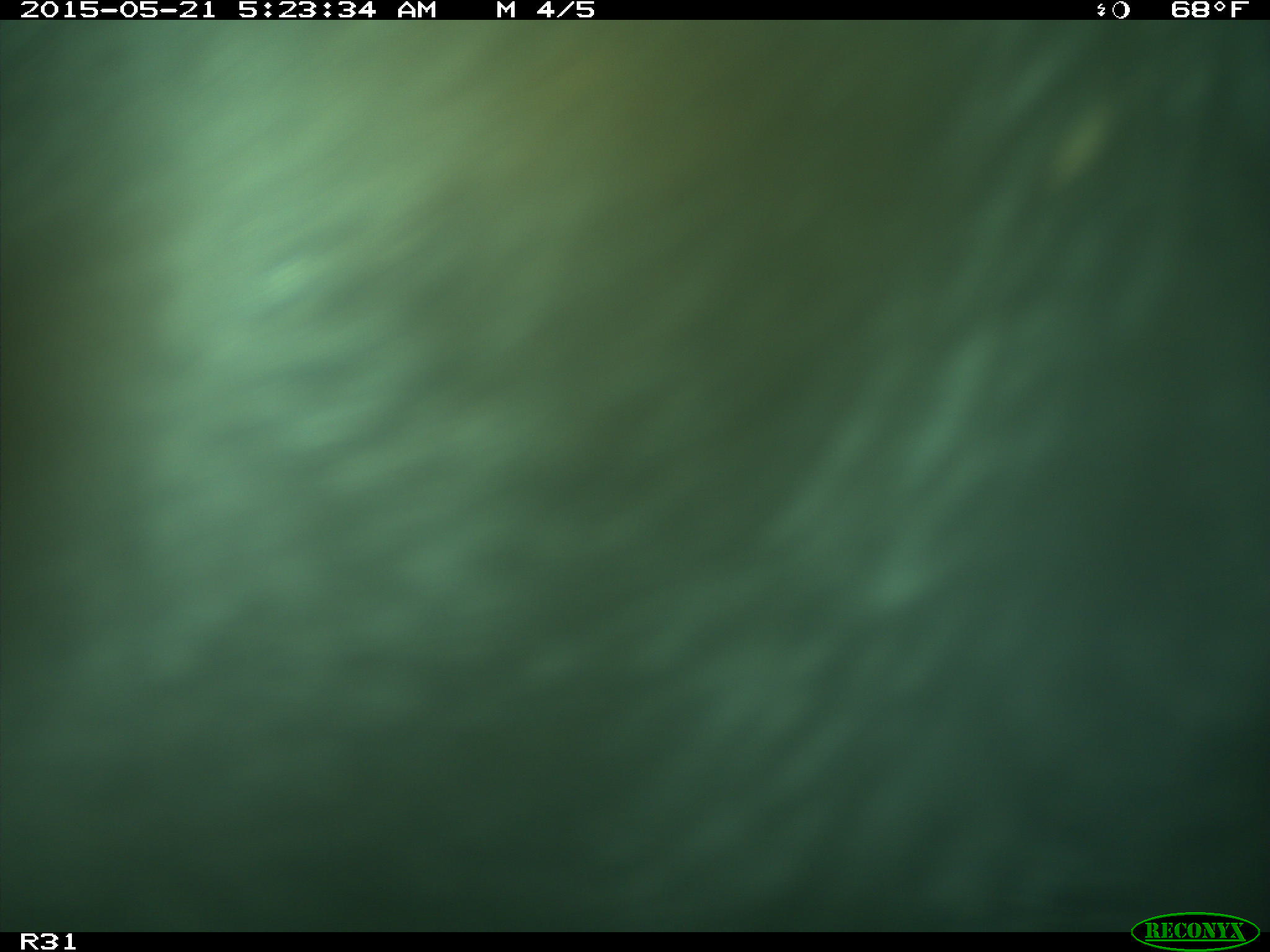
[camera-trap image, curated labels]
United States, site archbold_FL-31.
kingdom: Animalia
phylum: Chordata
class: Mammalia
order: Artiodactyla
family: Bovidae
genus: Bos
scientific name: Bos taurus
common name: domestic cow